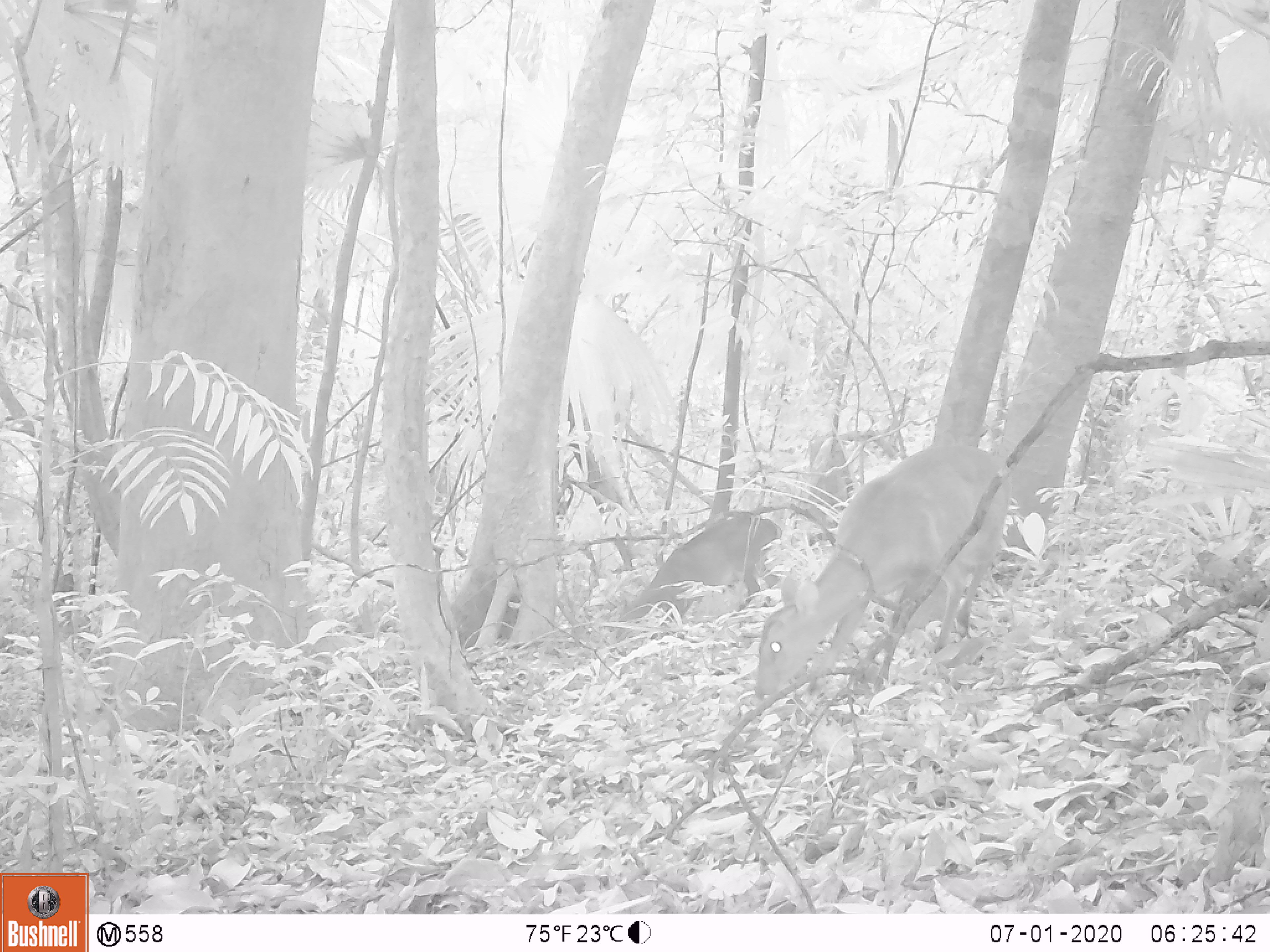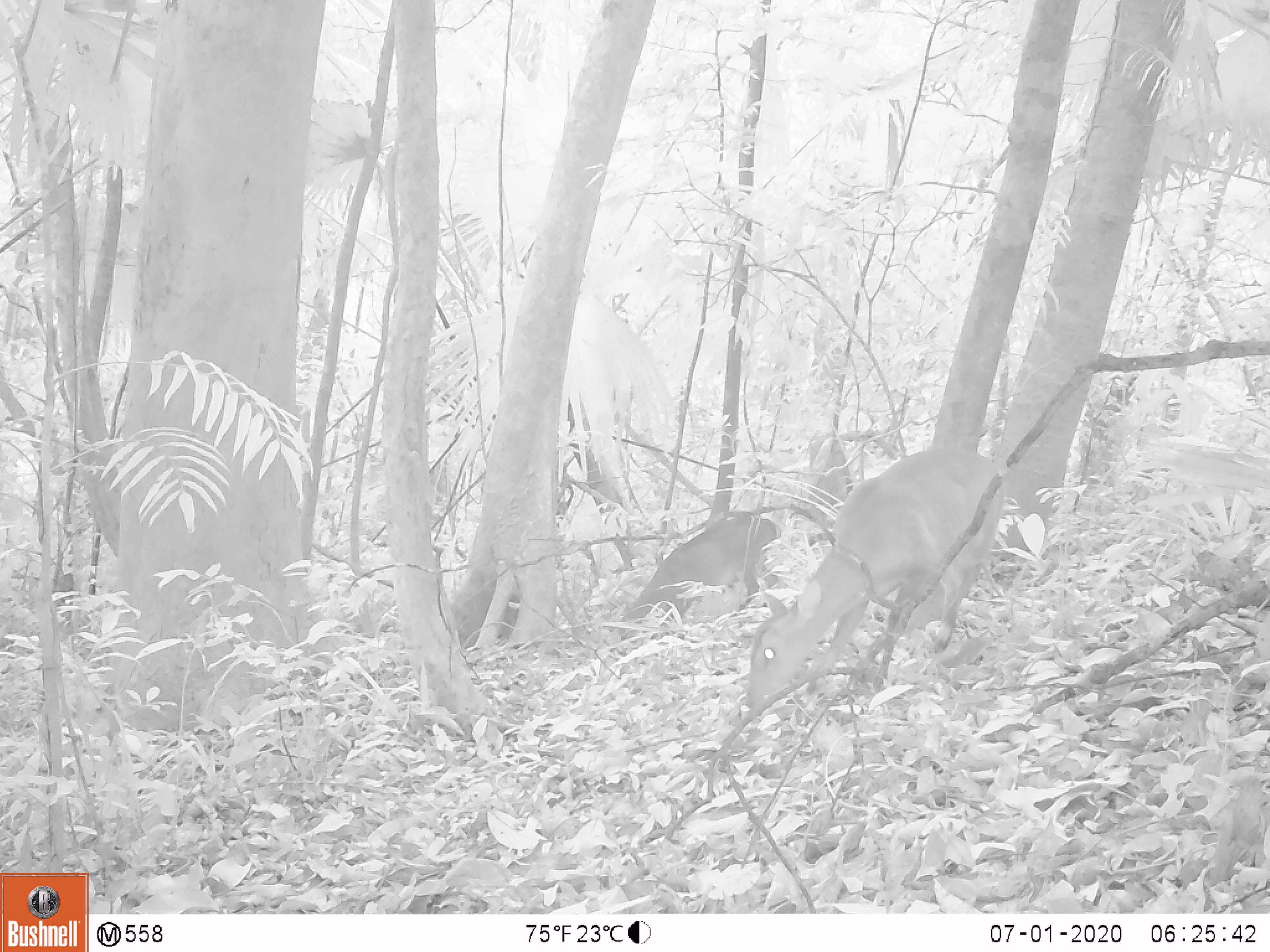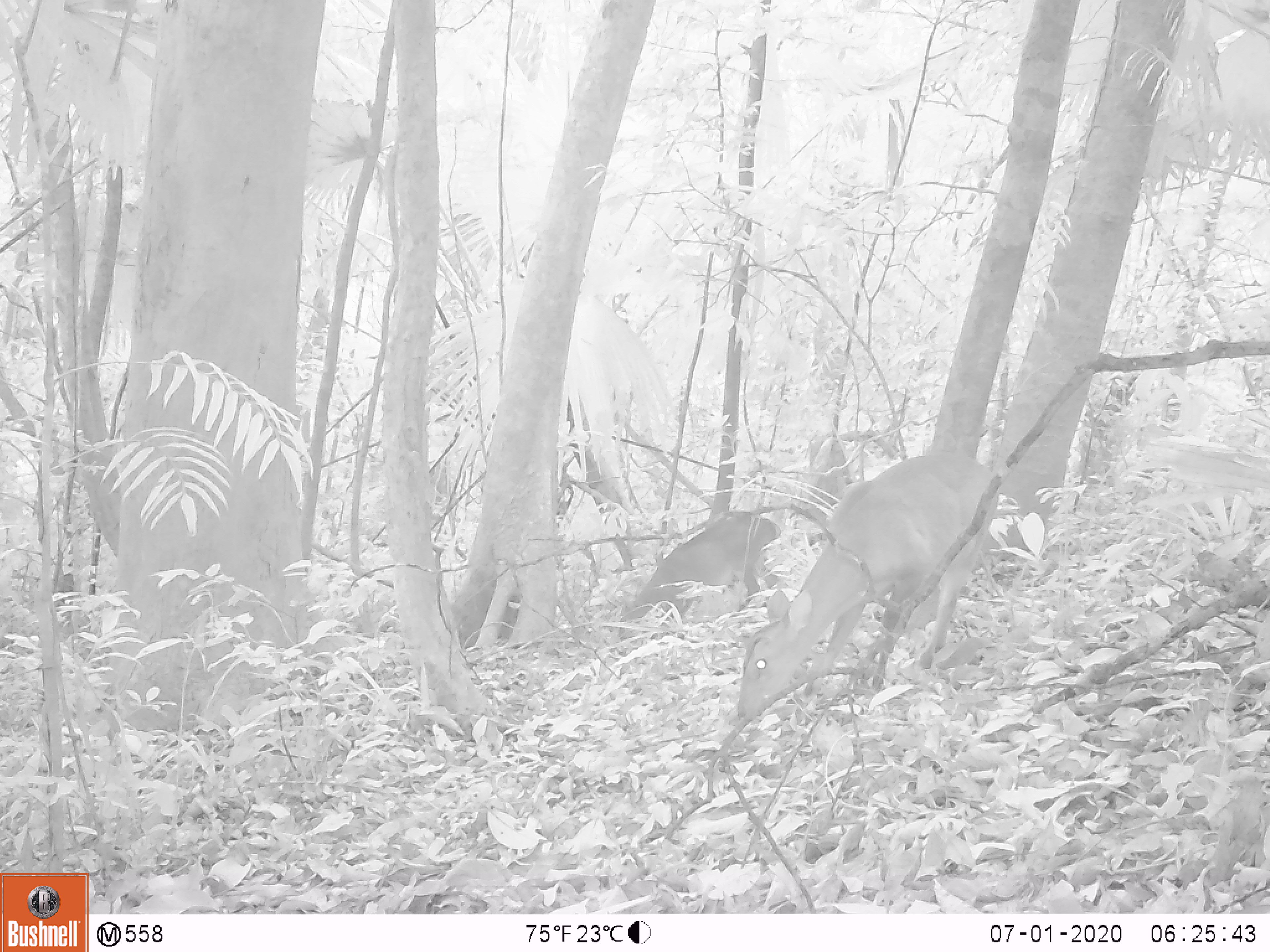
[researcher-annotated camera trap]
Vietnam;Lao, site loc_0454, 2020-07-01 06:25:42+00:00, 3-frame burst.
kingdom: Animalia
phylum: Chordata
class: Mammalia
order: Artiodactyla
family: Cervidae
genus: Muntiacus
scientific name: Muntiacus vuquangensis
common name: large-antlered muntjac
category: large antlered muntjac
Large antlered muntjac (large-antlered muntjac) (Muntiacus vuquangensis). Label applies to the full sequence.